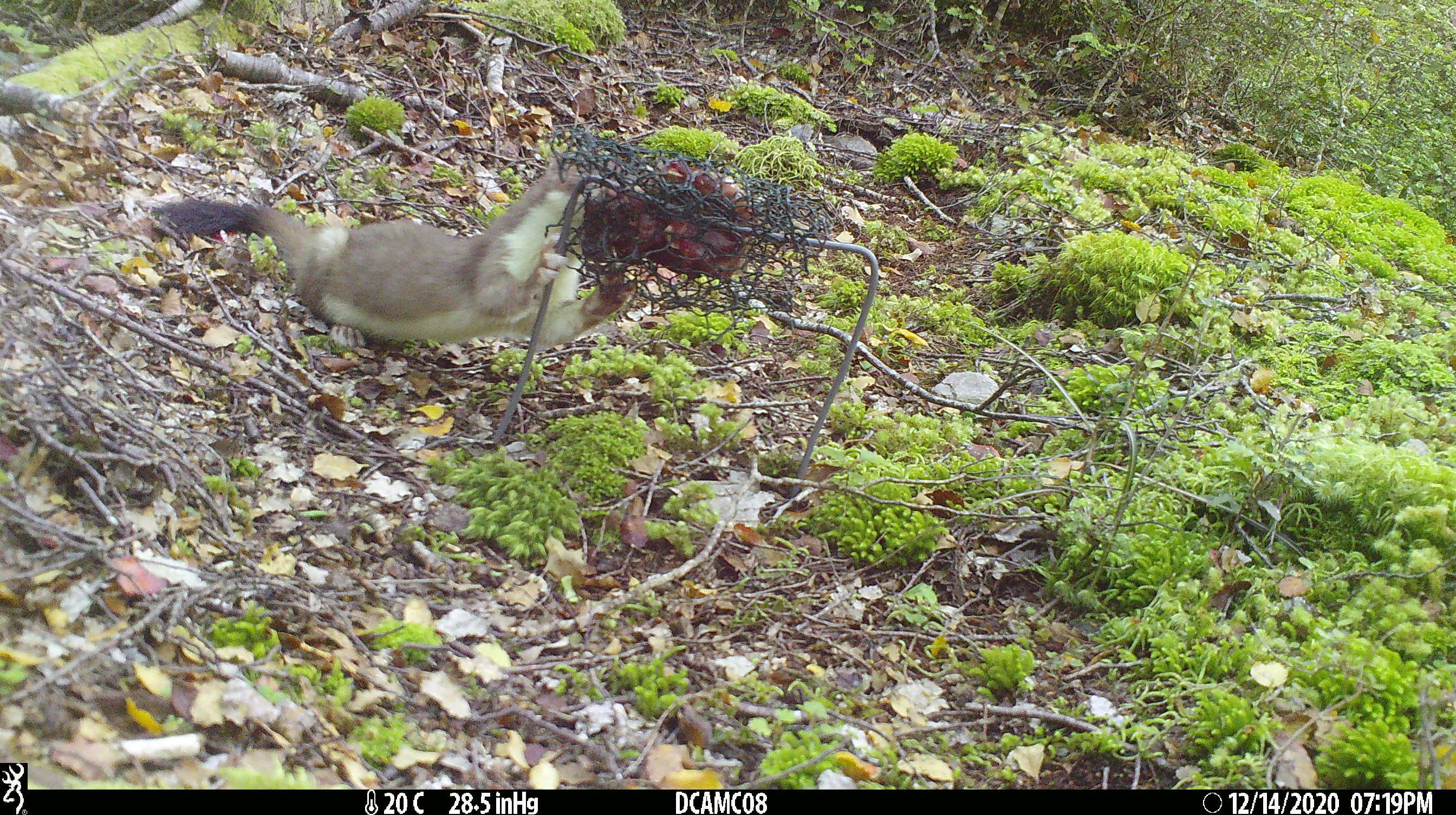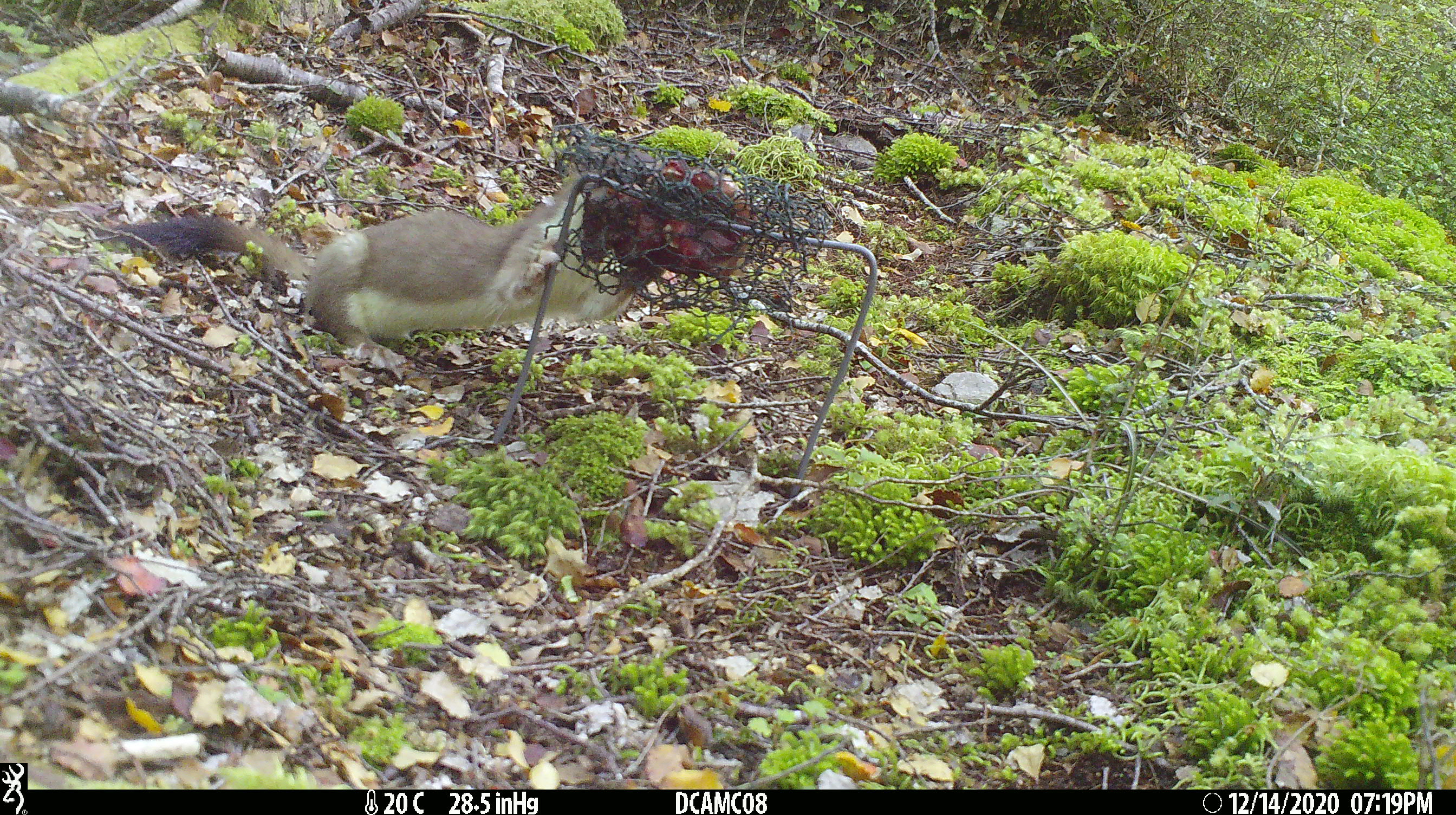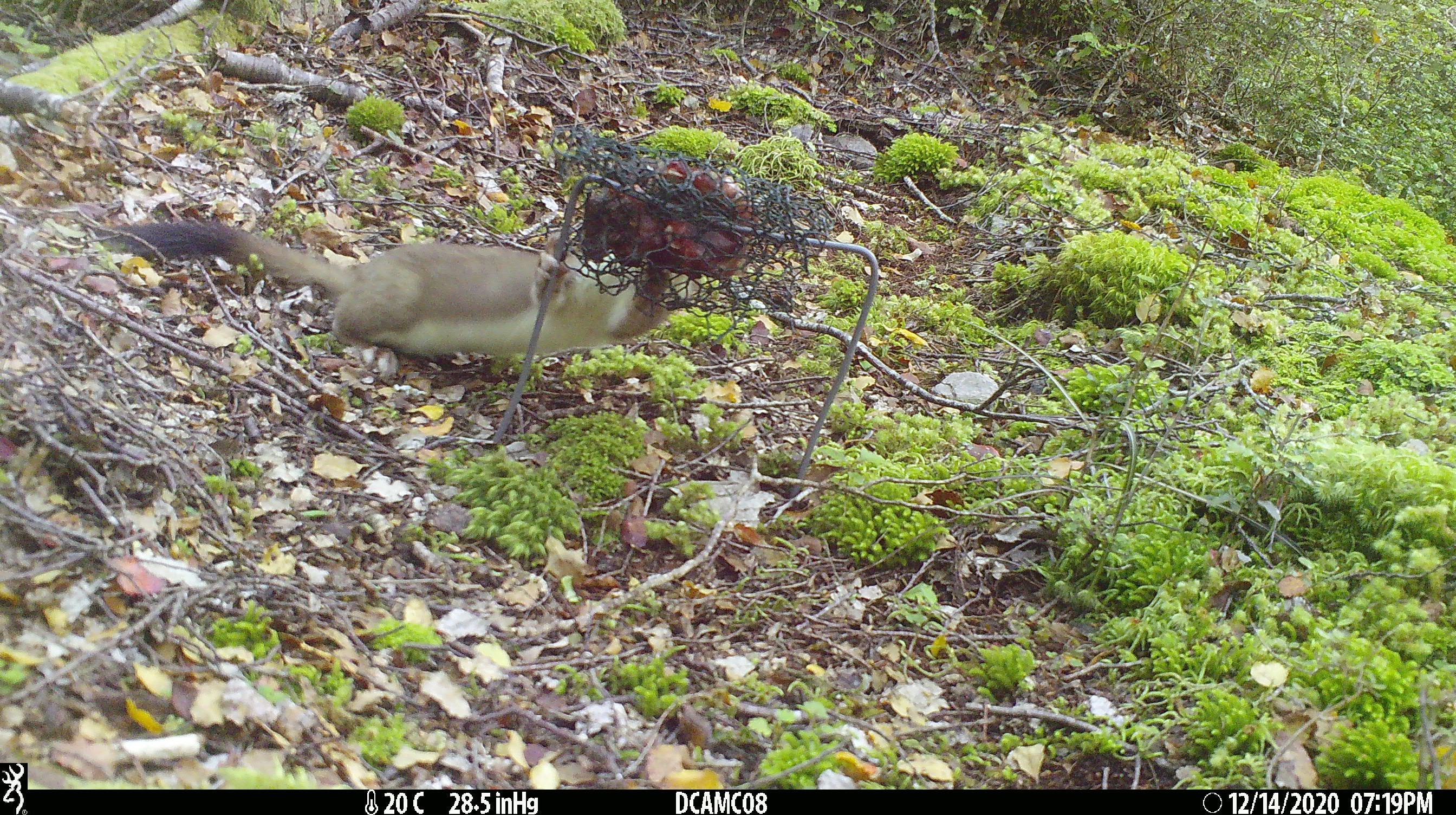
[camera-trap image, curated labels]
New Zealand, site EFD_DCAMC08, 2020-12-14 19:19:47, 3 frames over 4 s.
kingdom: Animalia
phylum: Chordata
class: Mammalia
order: Carnivora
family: Mustelidae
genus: Mustela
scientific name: Mustela erminea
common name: stoat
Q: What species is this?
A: Stoat (Mustela erminea).